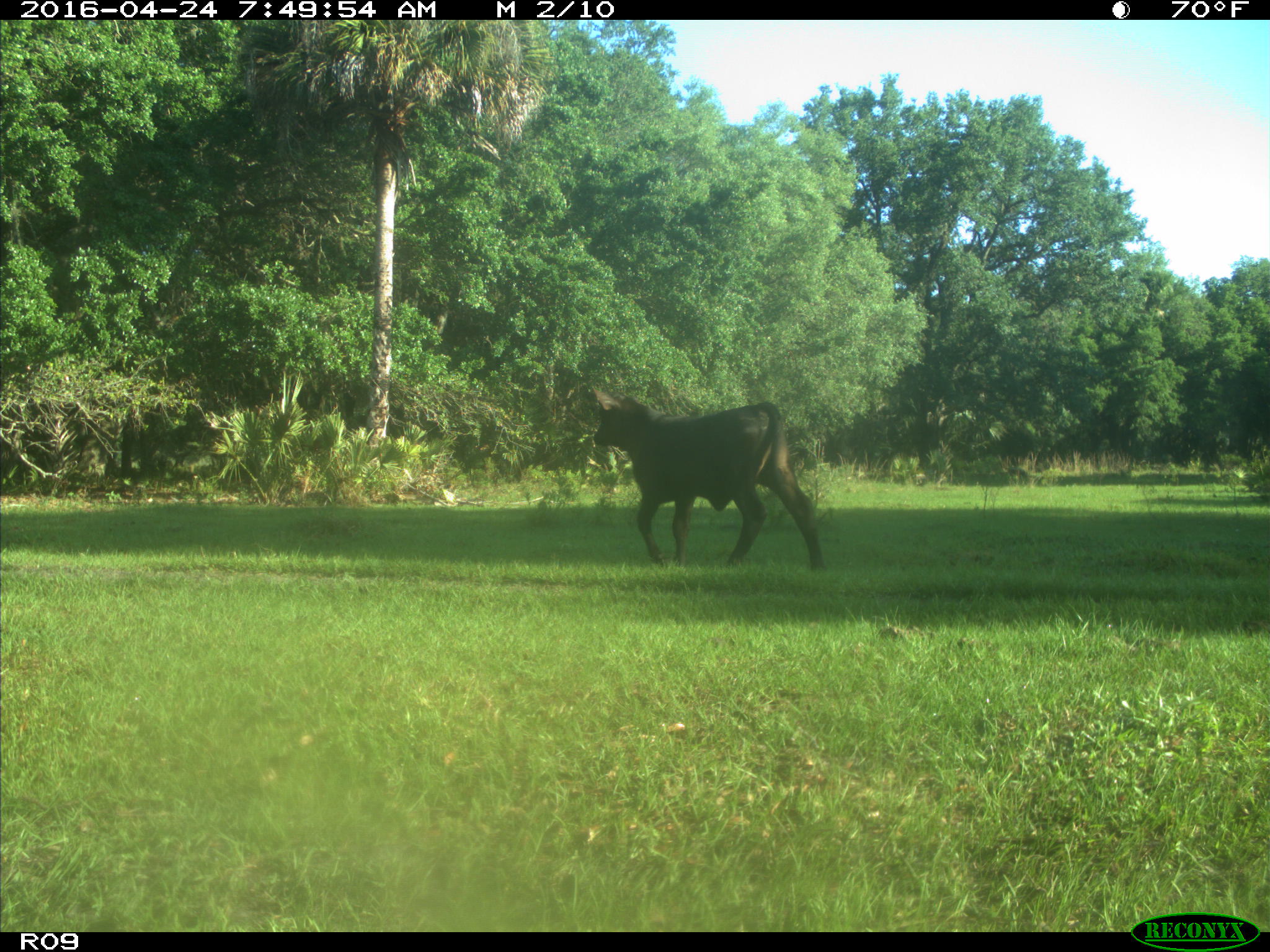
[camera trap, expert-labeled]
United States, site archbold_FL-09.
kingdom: Animalia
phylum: Chordata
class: Mammalia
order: Artiodactyla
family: Bovidae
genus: Bos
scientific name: Bos taurus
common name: domestic cow